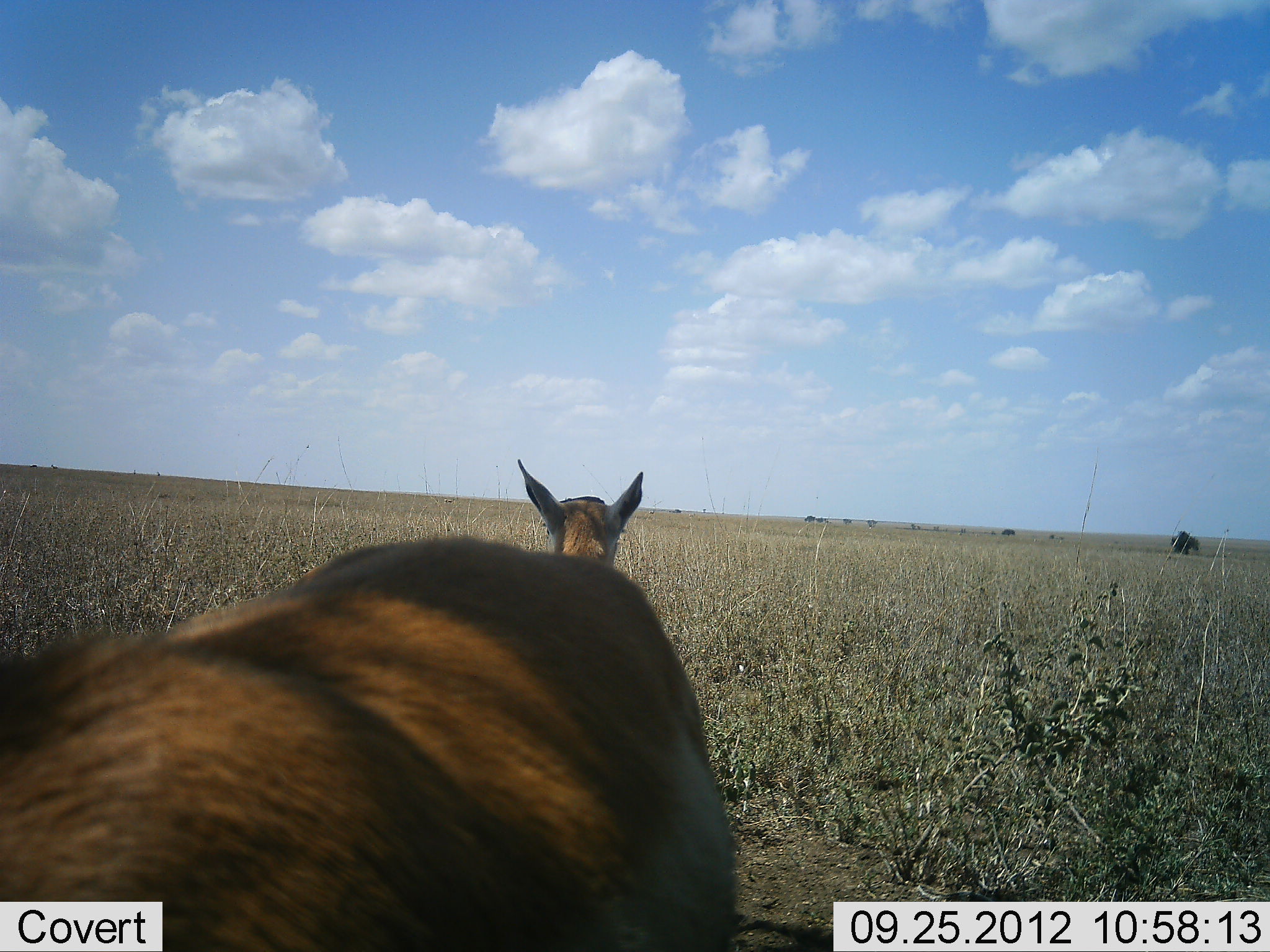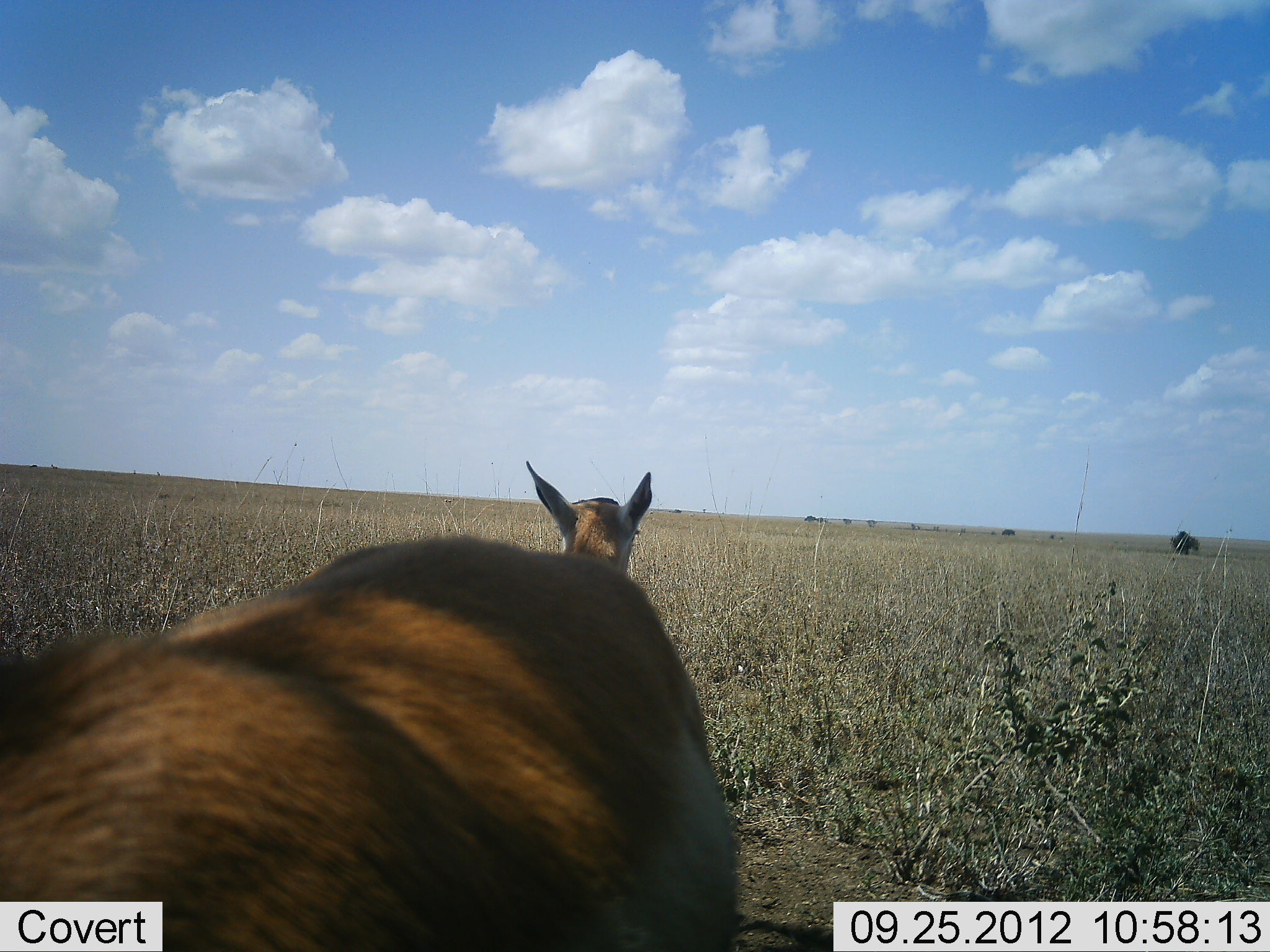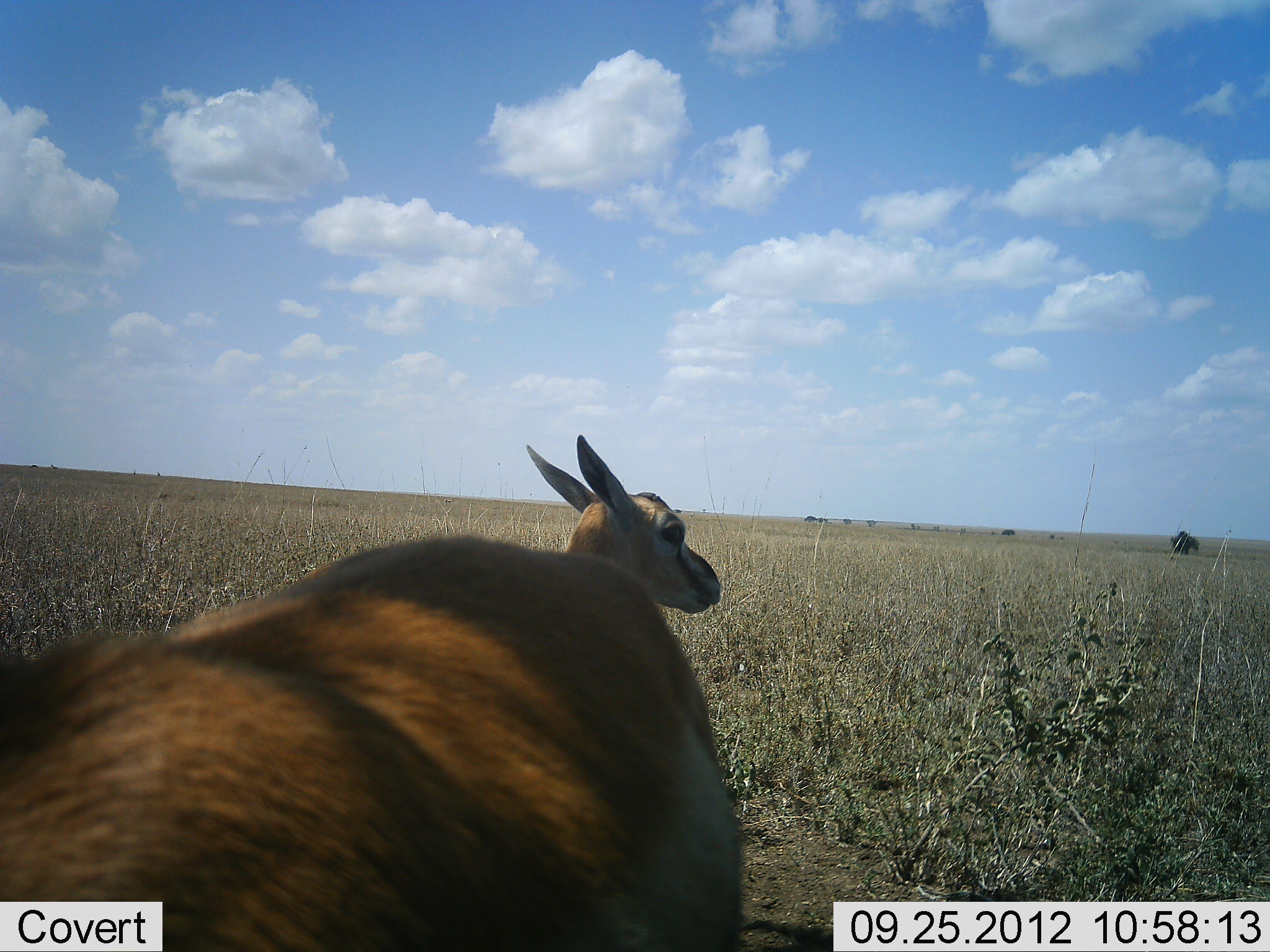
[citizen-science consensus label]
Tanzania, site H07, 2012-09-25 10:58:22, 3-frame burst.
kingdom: Animalia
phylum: Chordata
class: Mammalia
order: Artiodactyla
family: Bovidae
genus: Eudorcas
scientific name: Eudorcas thomsonii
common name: thomson's gazelle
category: gazellethomsons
Gazellethomsons (thomson's gazelle) (Eudorcas thomsonii), count 2. Behavior (volunteer vote fractions): standing 100%, resting 10%, moving 0%, interacting 0%. Young present (vote fraction): 10%. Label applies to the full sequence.